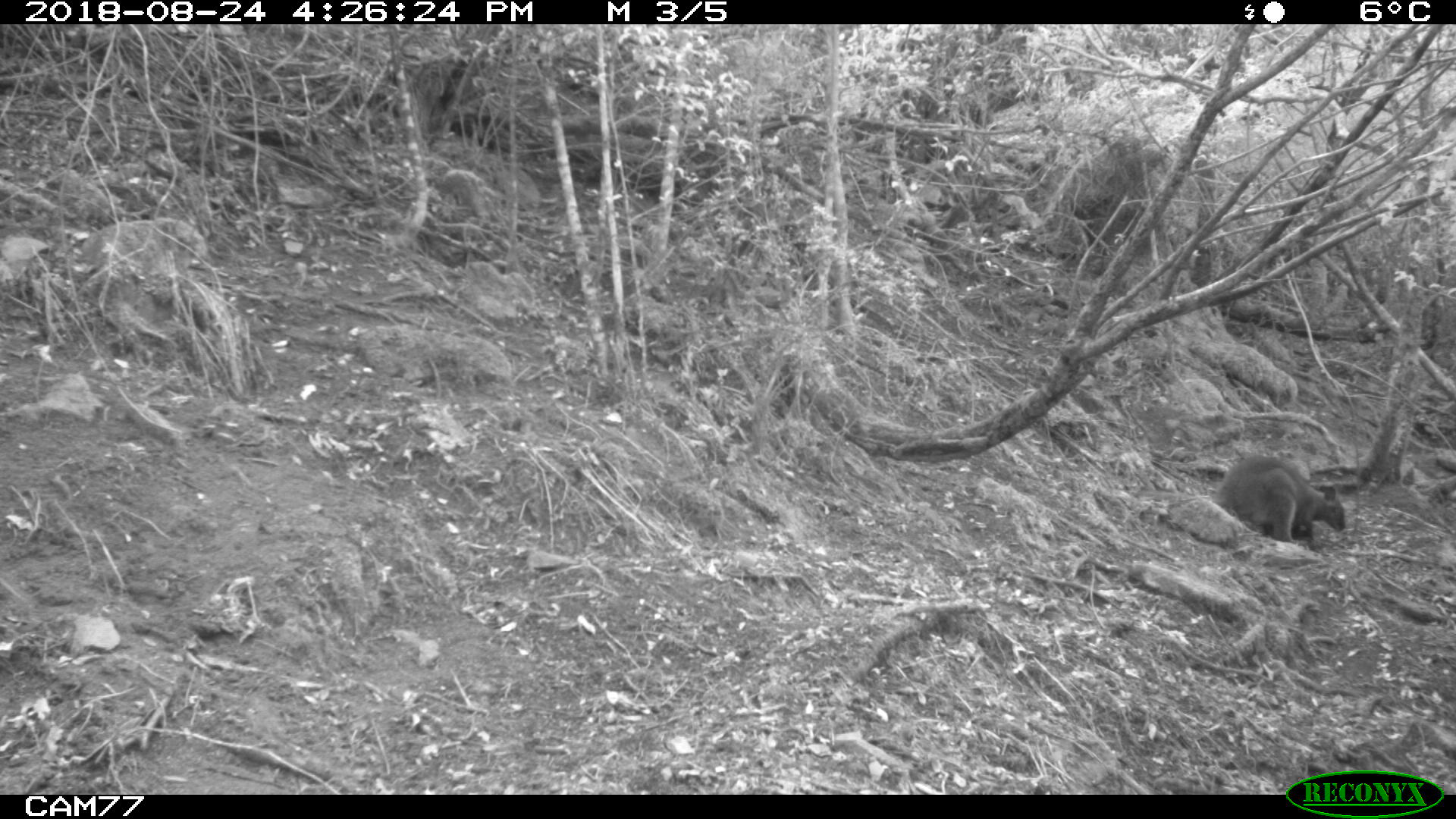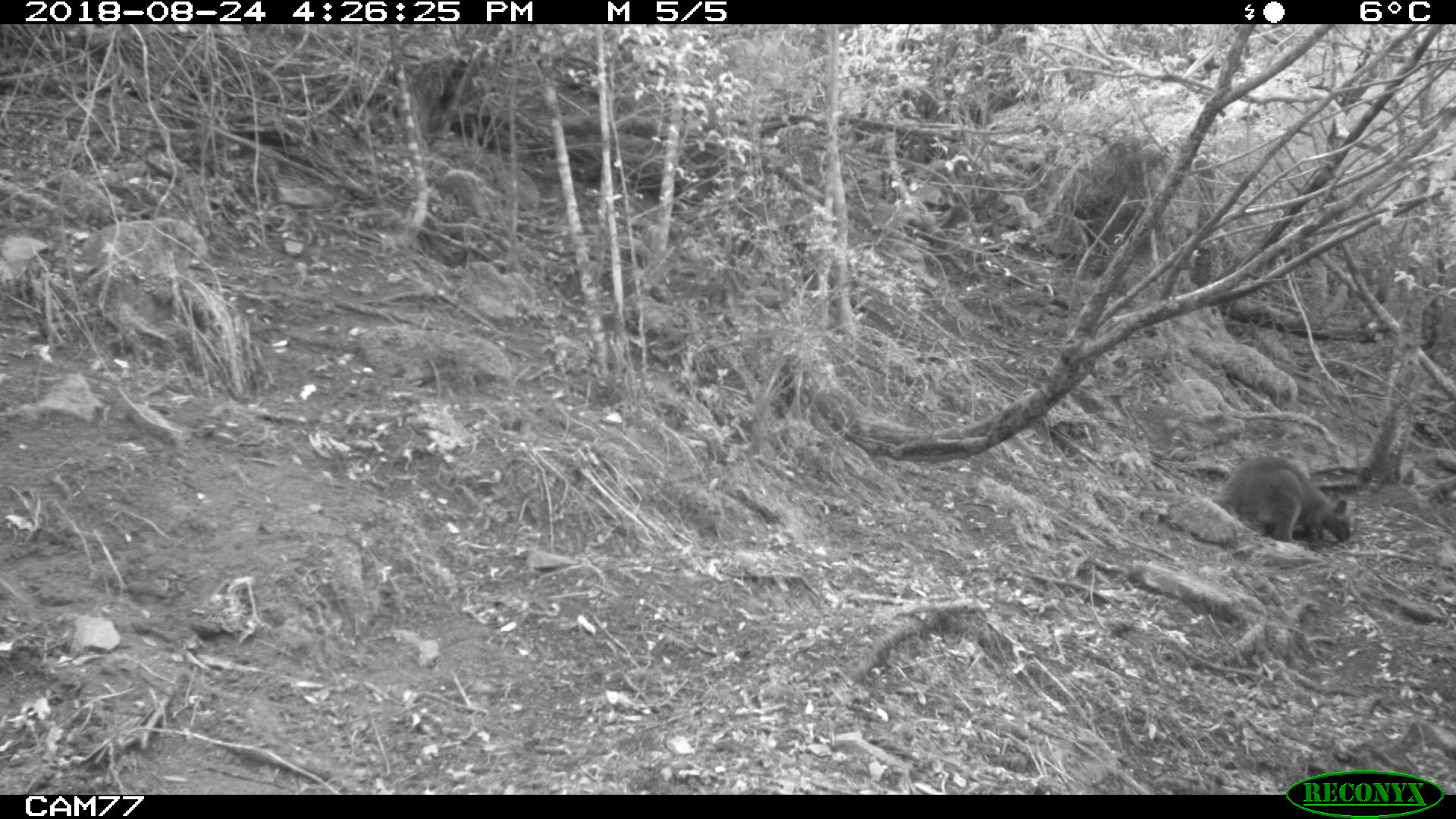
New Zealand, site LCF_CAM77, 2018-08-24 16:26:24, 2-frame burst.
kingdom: Animalia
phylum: Chordata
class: Mammalia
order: Diprotodontia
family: Macropodidae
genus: Notamacropus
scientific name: Notamacropus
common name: wallaby